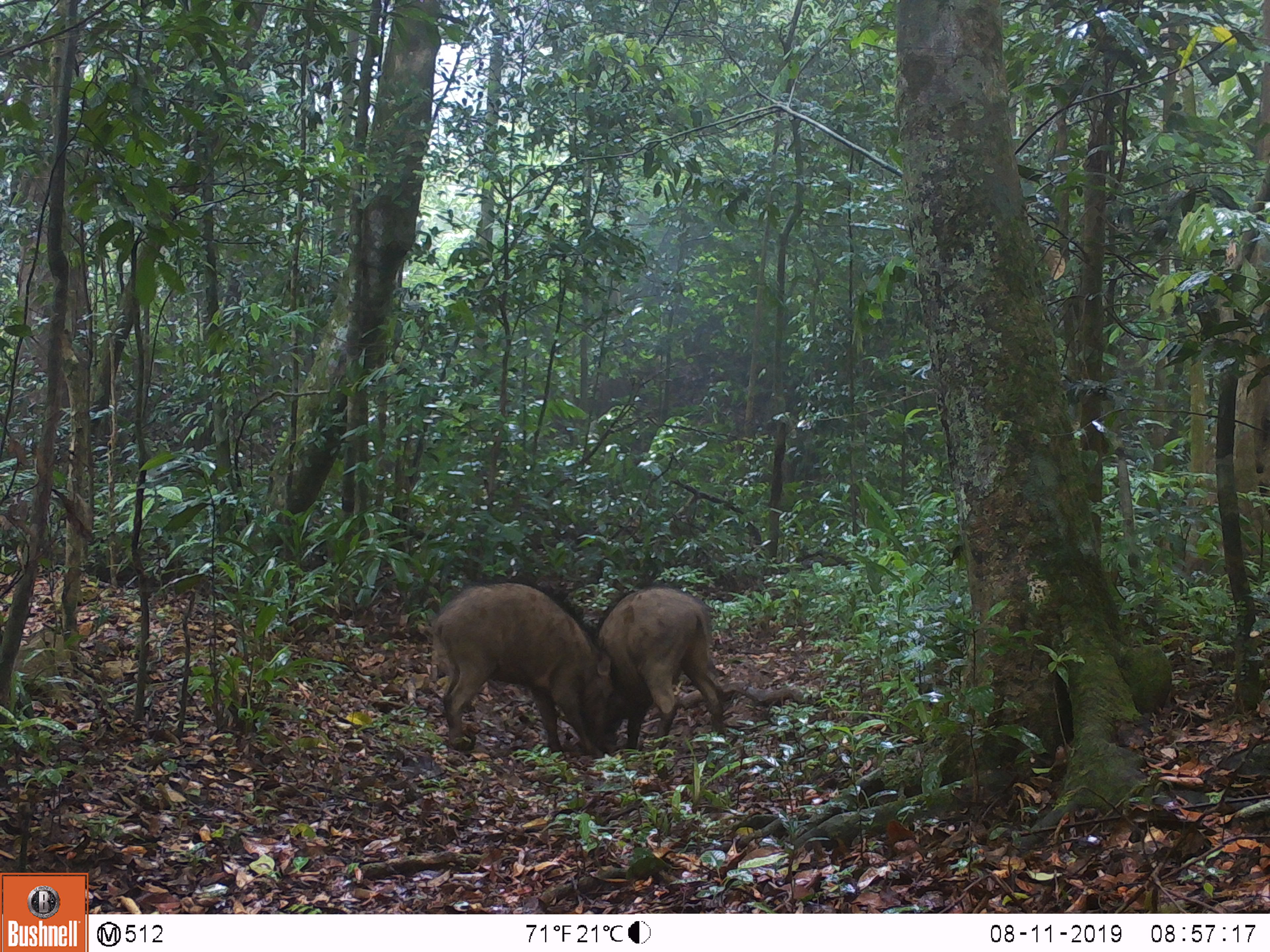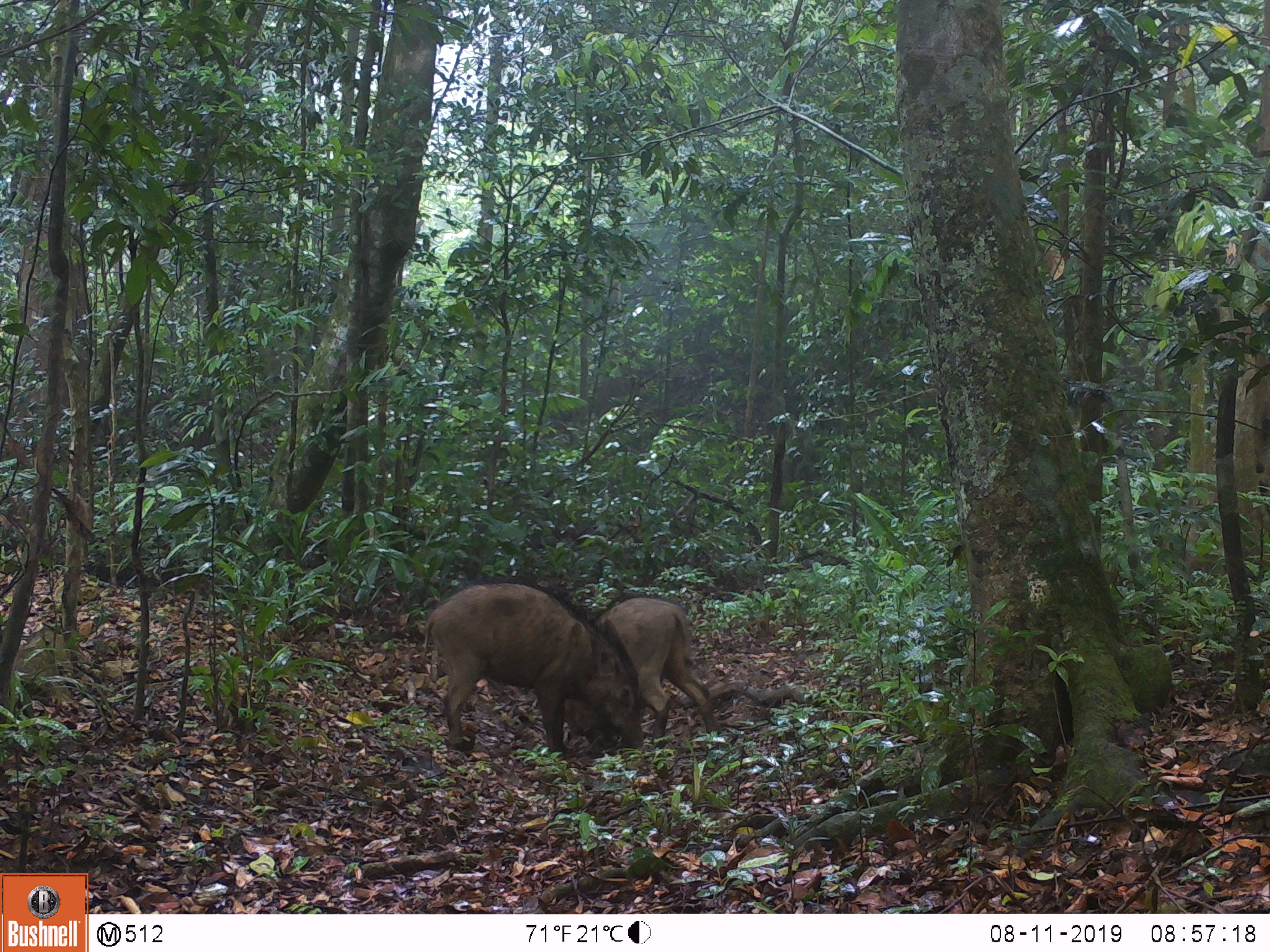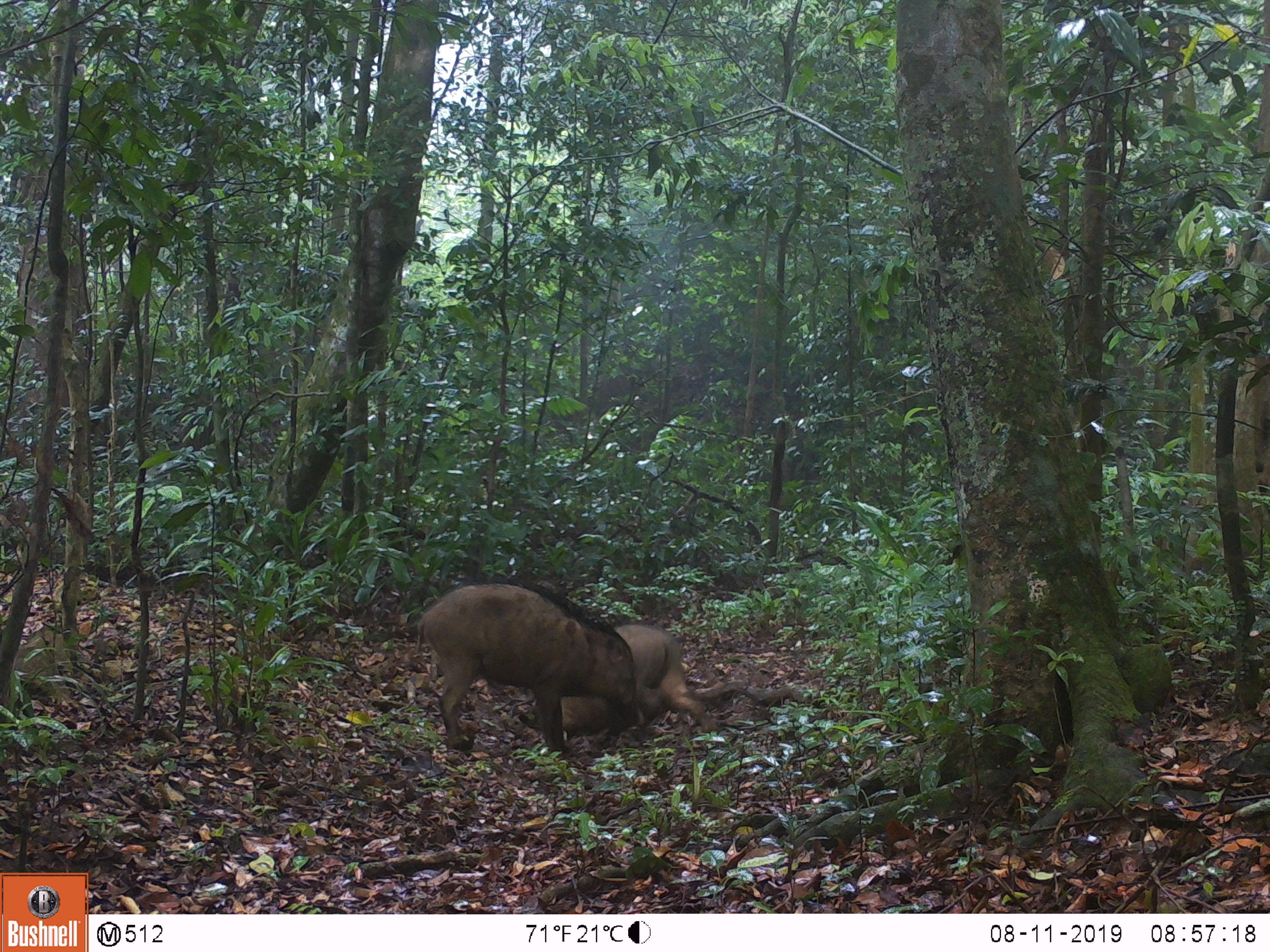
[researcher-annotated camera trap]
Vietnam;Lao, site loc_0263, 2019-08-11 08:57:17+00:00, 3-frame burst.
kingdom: Animalia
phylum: Chordata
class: Mammalia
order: Artiodactyla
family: Suidae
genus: Sus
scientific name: Sus scrofa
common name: eurasian wild pig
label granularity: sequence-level